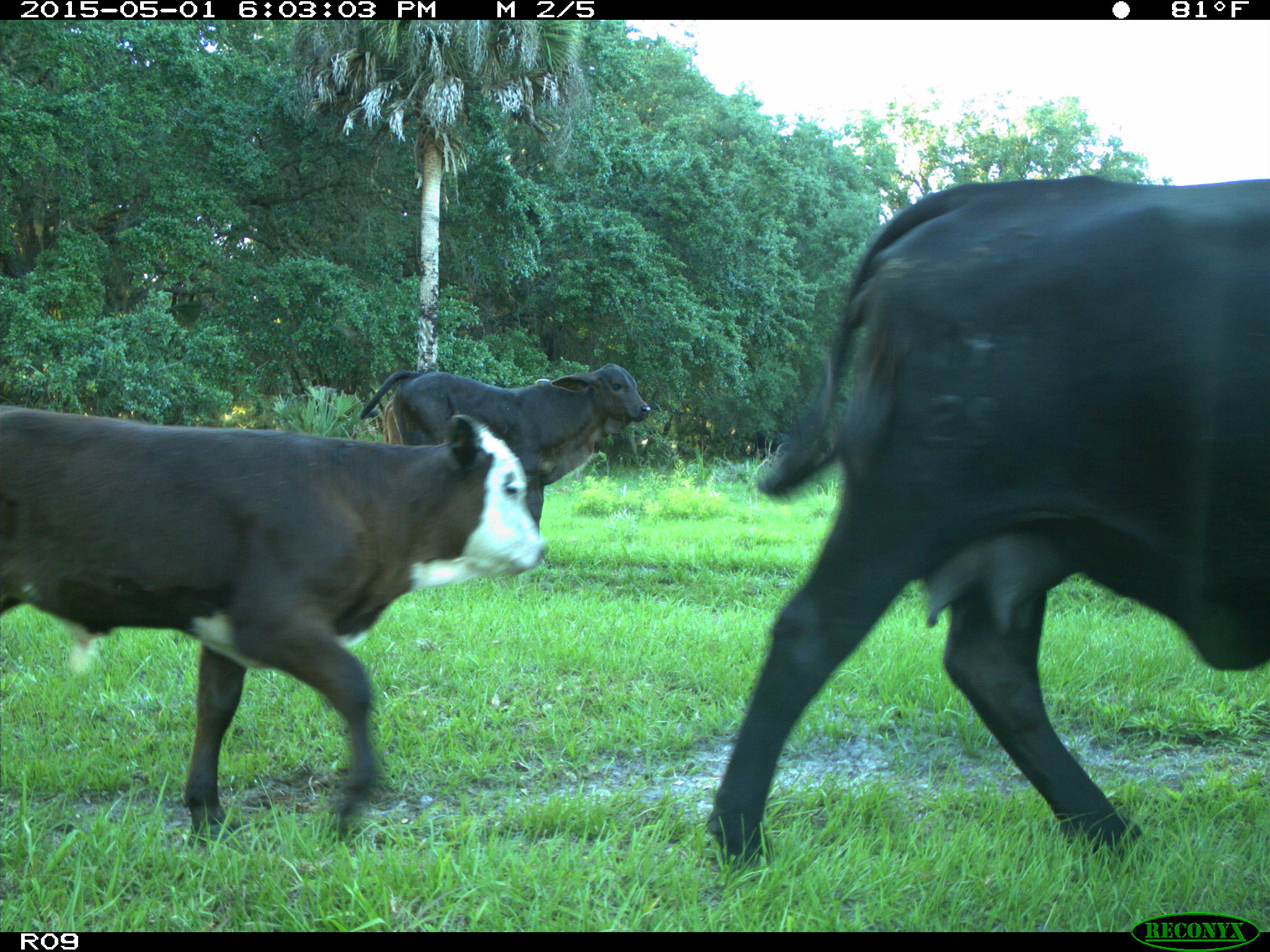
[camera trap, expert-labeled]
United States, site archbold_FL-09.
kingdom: Animalia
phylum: Chordata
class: Mammalia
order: Artiodactyla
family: Bovidae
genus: Bos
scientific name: Bos taurus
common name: domestic cow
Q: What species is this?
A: Bos taurus (domestic cow).